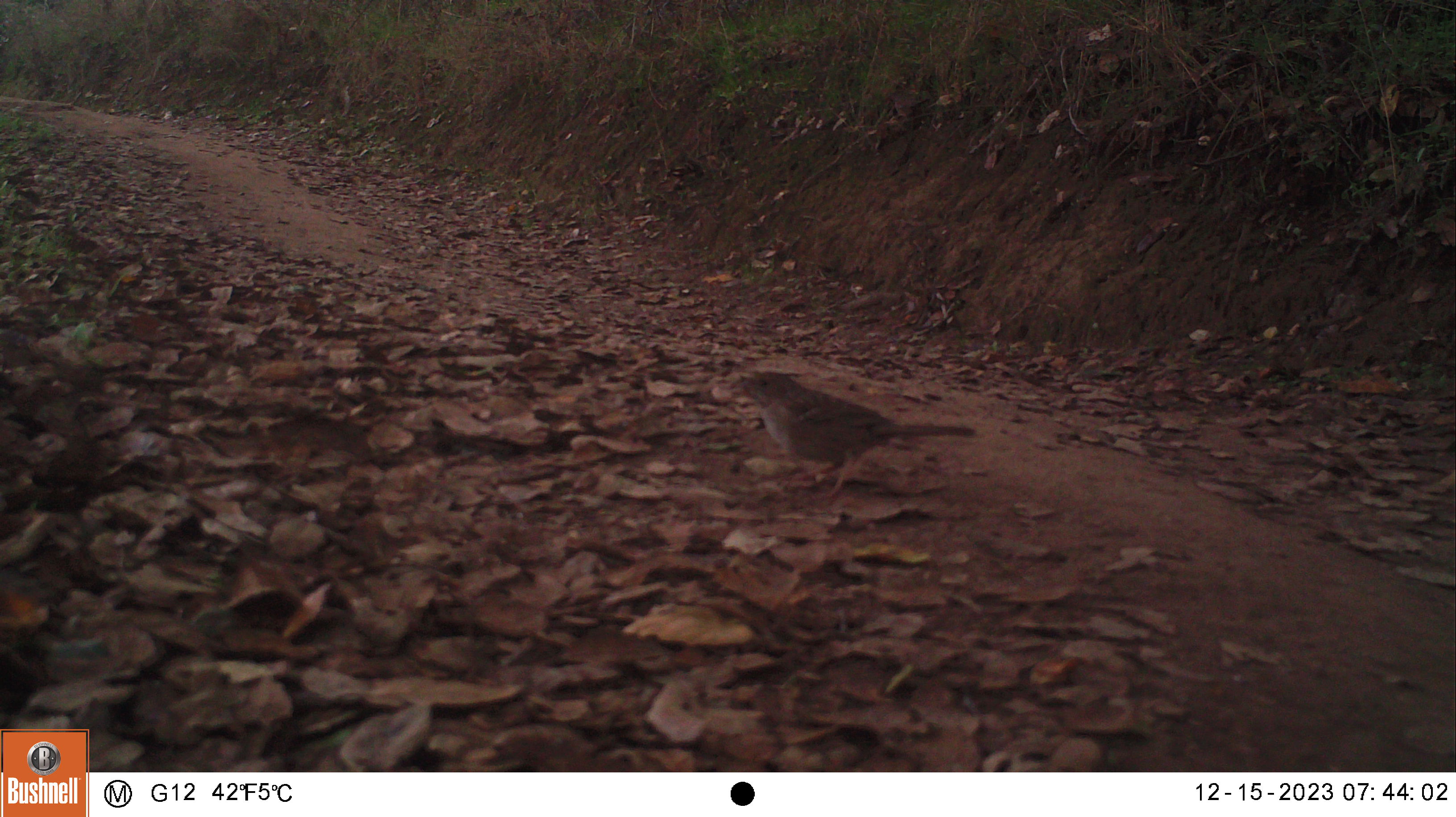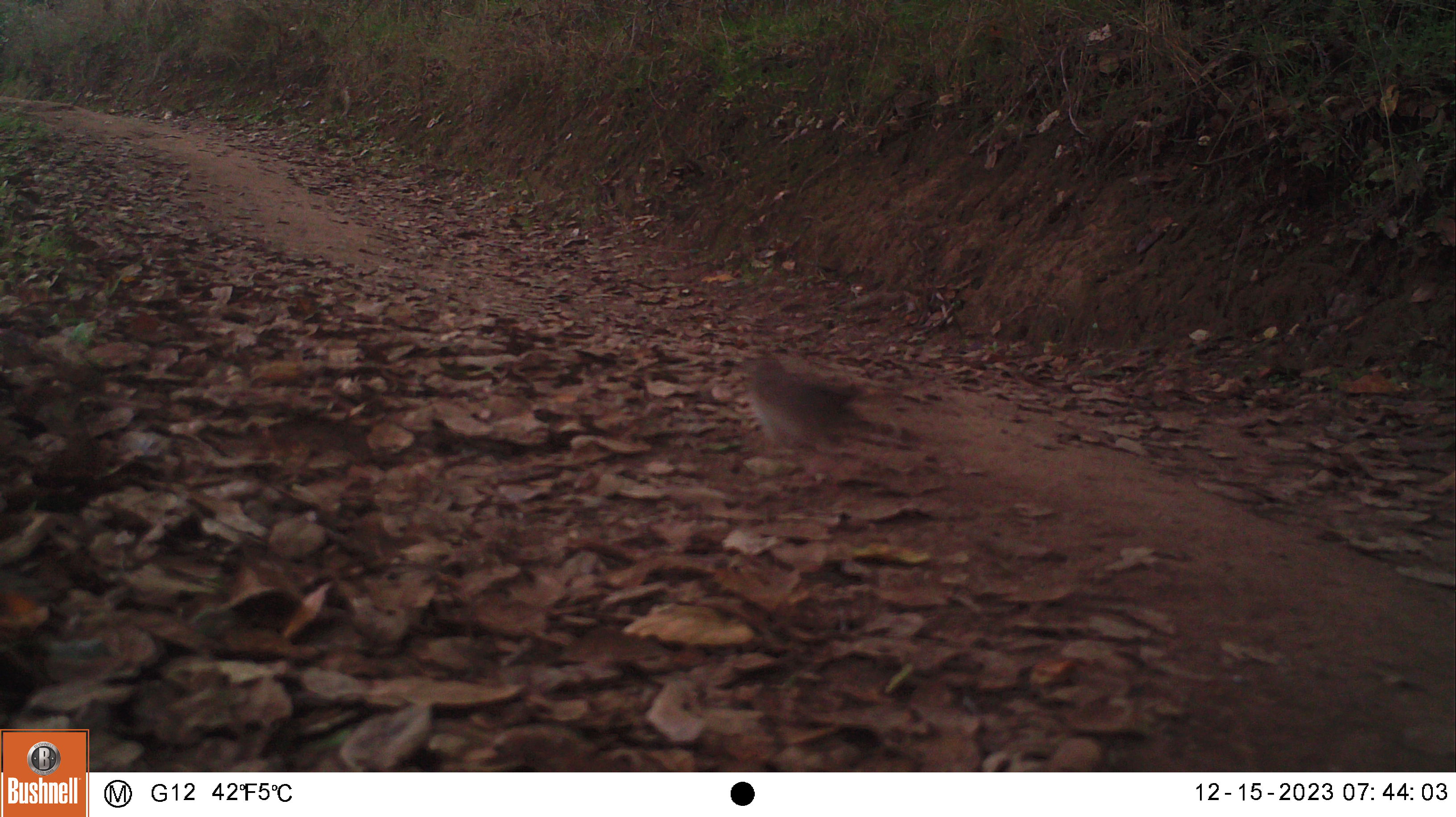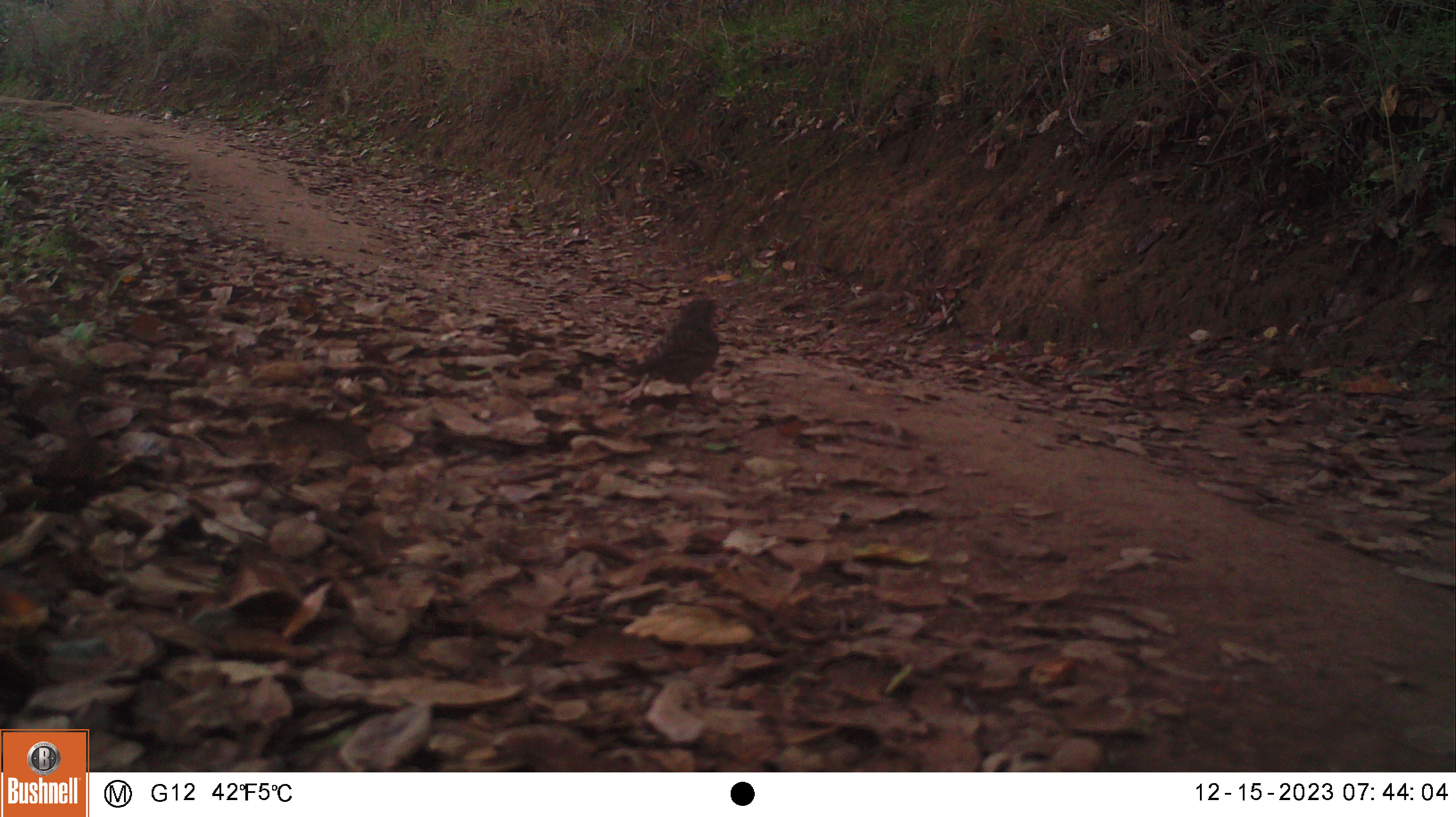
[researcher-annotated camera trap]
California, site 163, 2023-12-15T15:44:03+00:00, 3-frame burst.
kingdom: Animalia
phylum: Chordata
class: Aves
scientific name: Aves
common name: bird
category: unknown bird